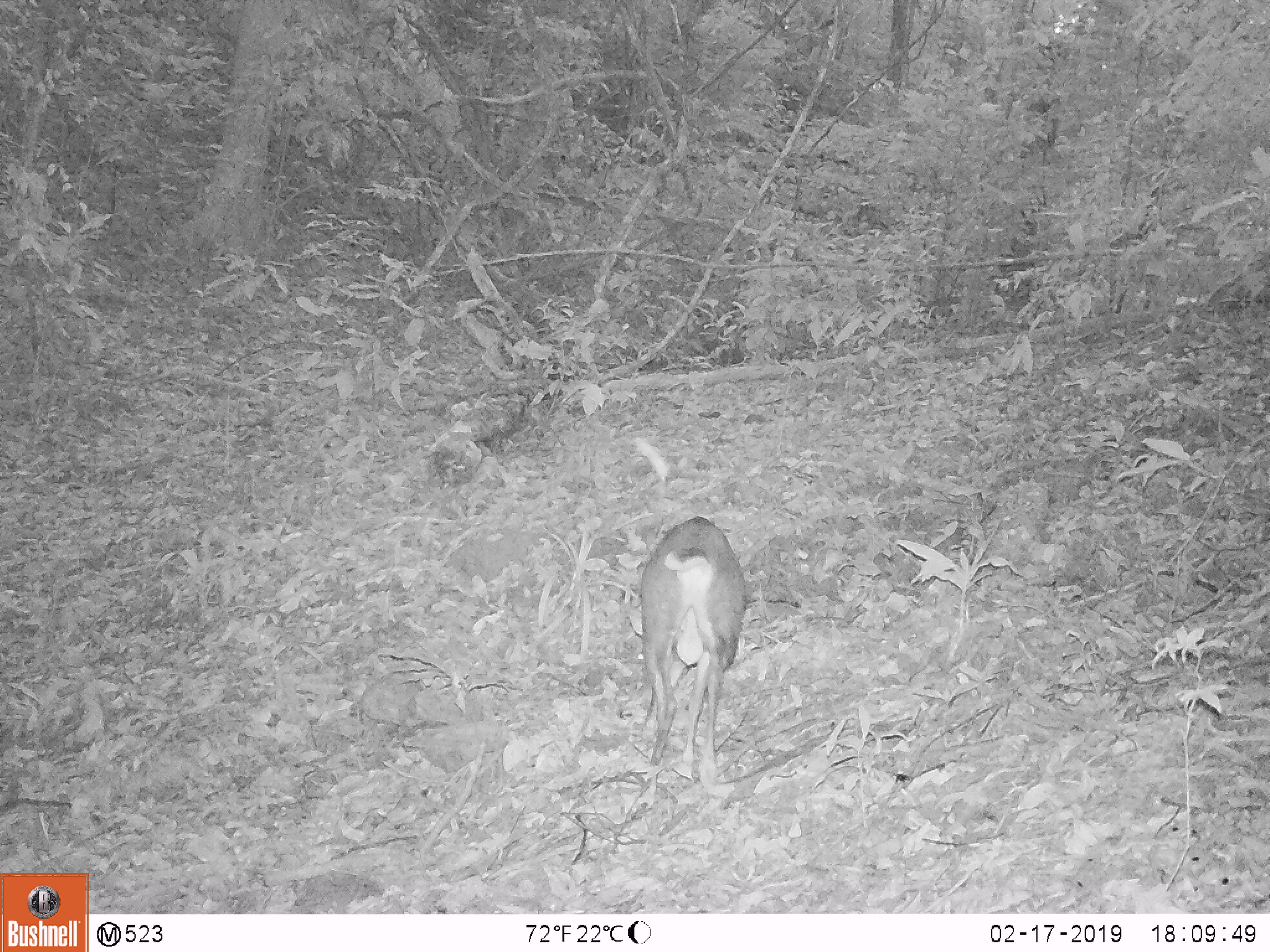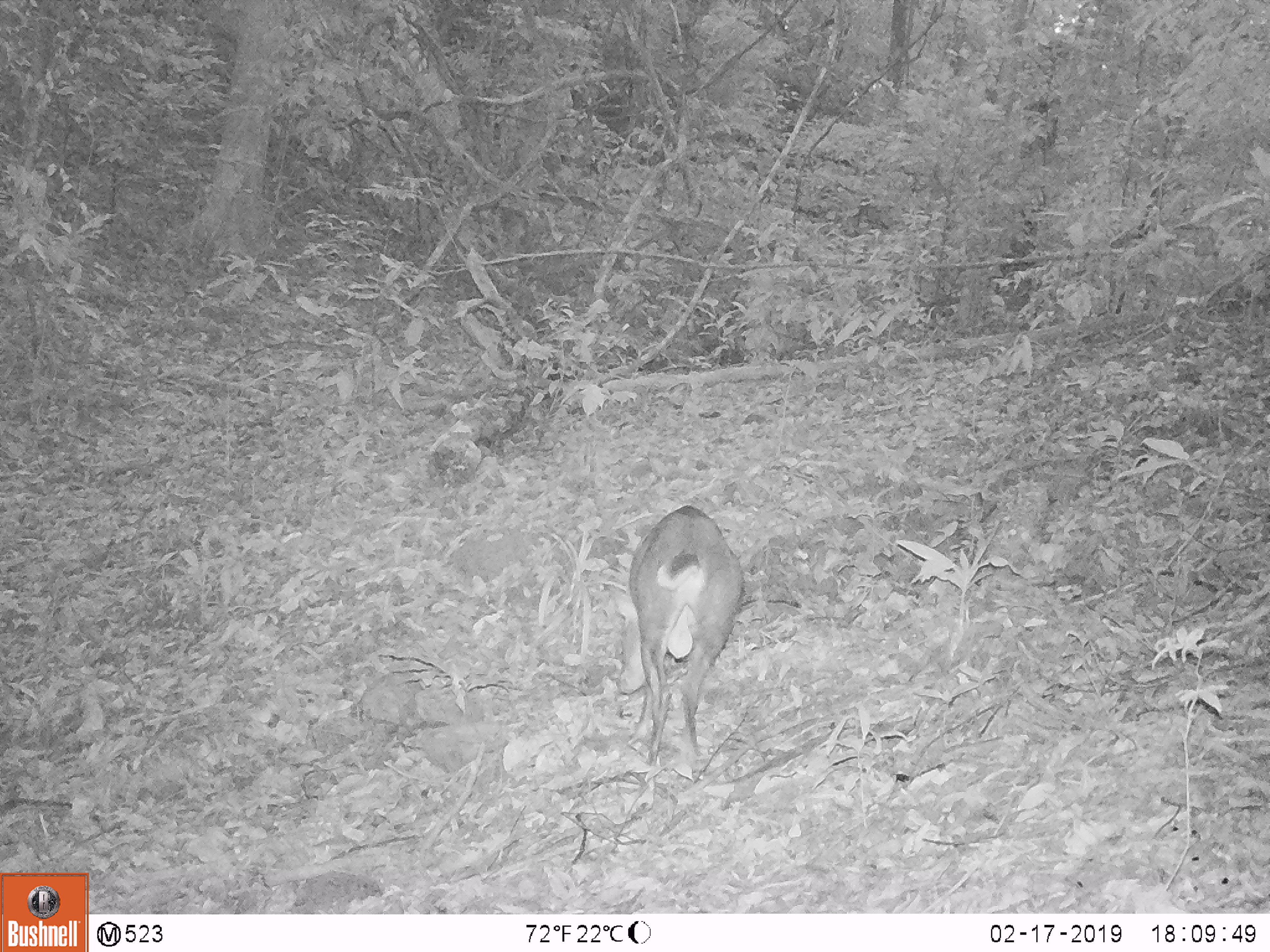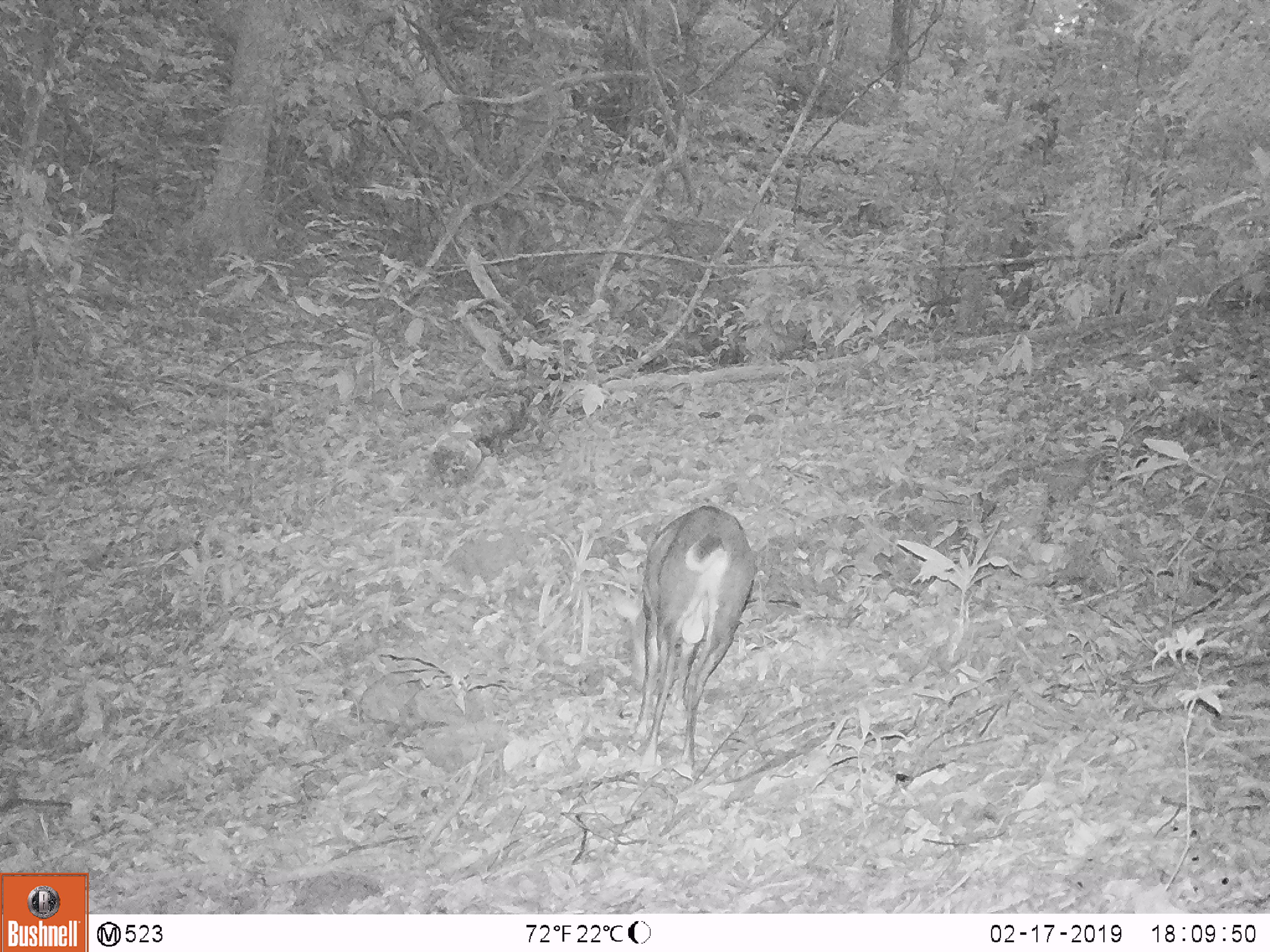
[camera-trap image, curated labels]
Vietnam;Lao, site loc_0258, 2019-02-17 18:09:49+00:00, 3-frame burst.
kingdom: Animalia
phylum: Chordata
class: Mammalia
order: Artiodactyla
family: Cervidae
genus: Muntiacus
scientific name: Muntiacus rooseveltorum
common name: roosevelt's muntjac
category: roosevelts muntjac group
Roosevelts muntjac group (roosevelt's muntjac) (Muntiacus rooseveltorum). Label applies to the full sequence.